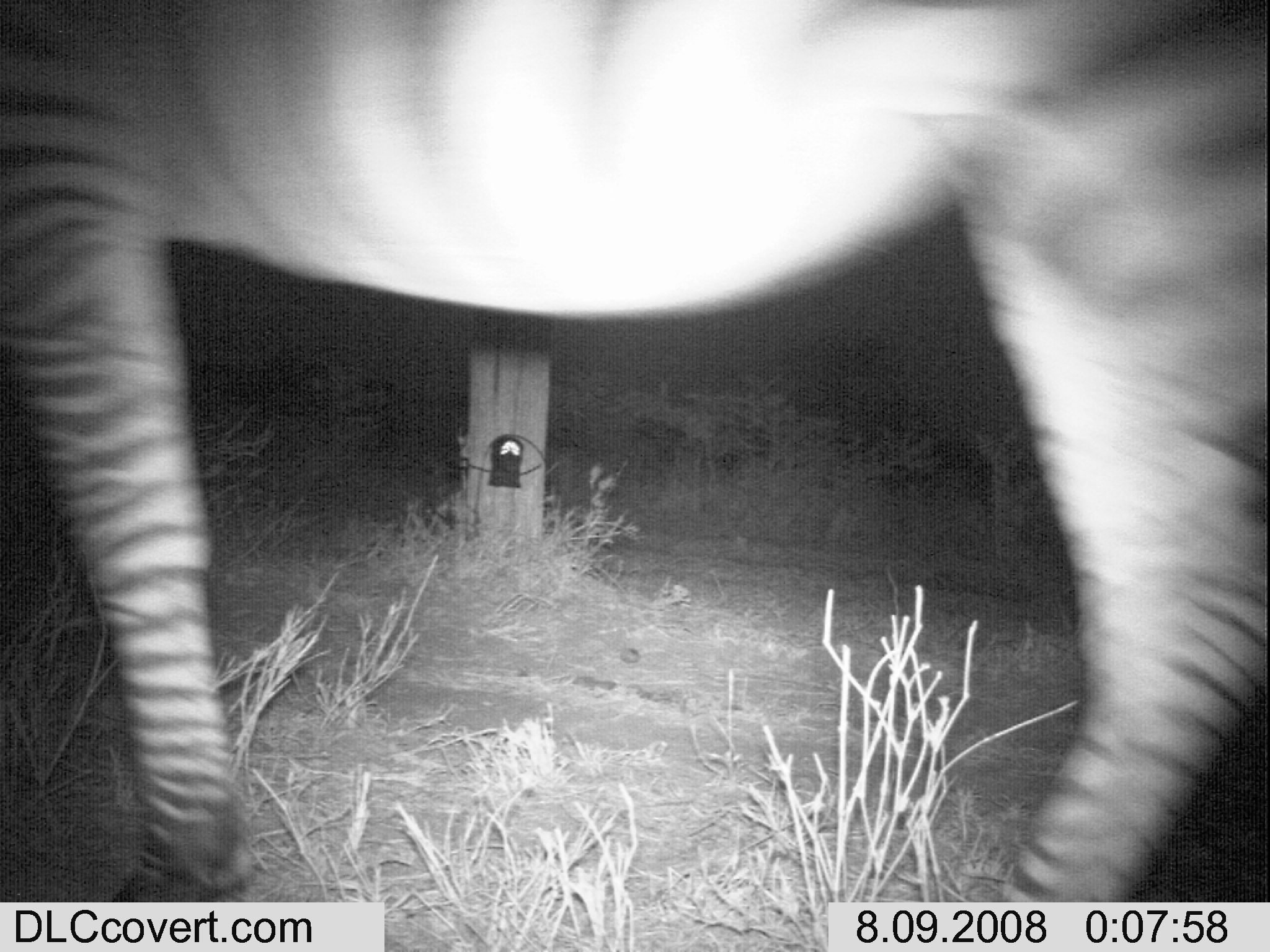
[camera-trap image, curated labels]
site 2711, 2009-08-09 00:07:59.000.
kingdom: Animalia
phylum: Chordata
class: Mammalia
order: Perissodactyla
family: Equidae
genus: Equus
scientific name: Equus quagga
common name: plains zebra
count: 1